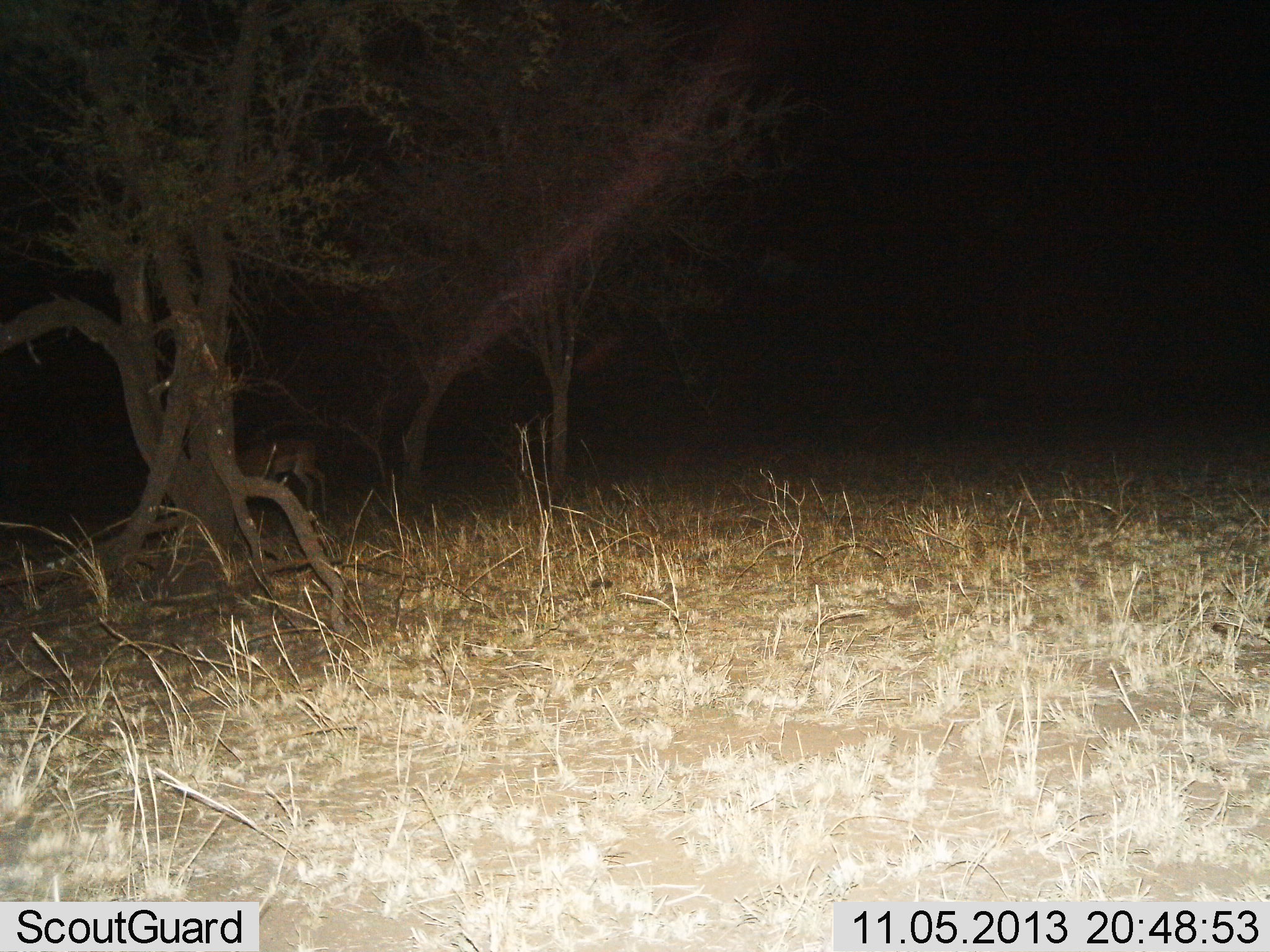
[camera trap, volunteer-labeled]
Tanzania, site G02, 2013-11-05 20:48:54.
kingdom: Animalia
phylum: Chordata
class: Mammalia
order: Artiodactyla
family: Bovidae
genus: Aepyceros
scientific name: Aepyceros melampus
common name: impala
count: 1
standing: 80%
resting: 0%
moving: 0%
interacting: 0%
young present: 0%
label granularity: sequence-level